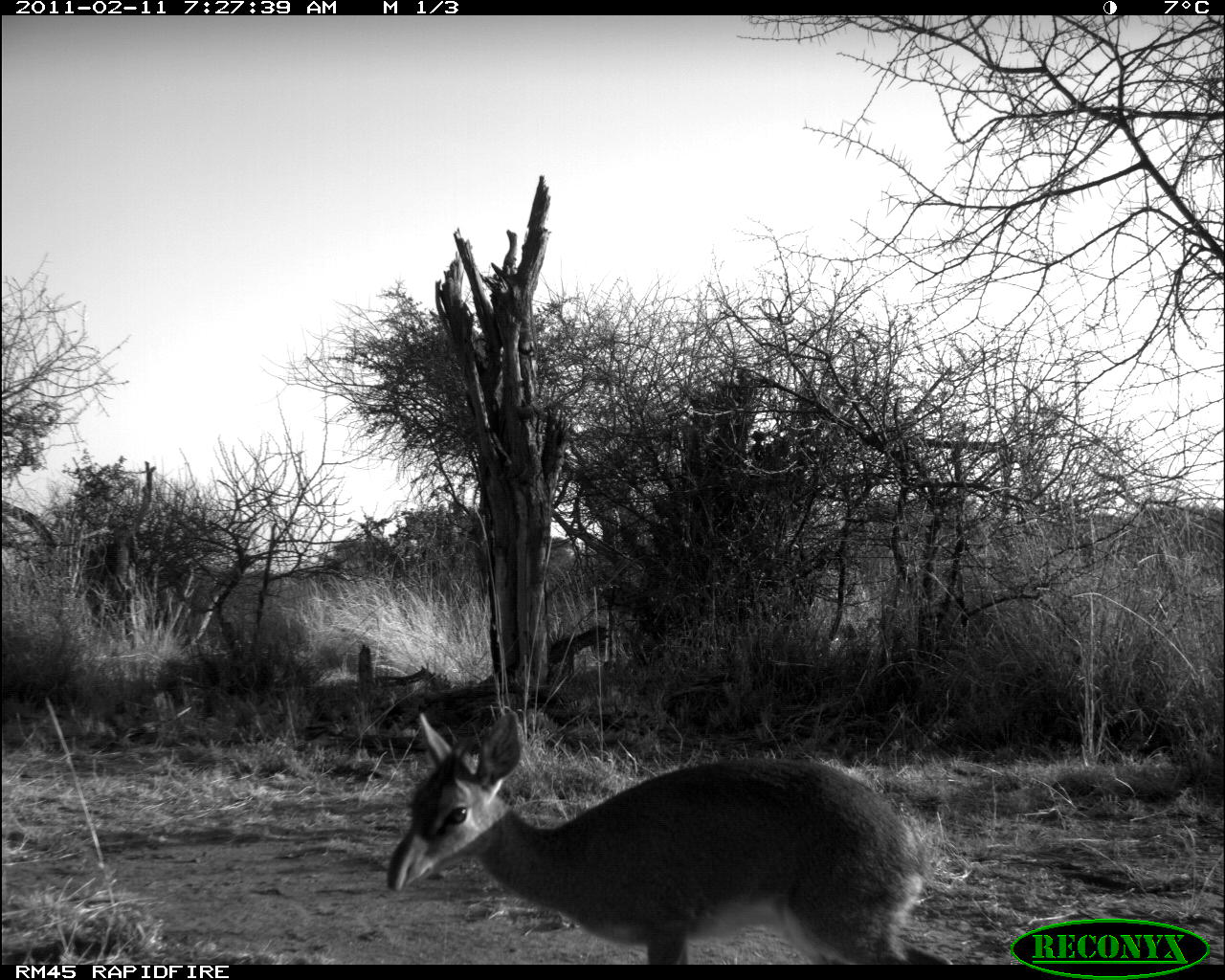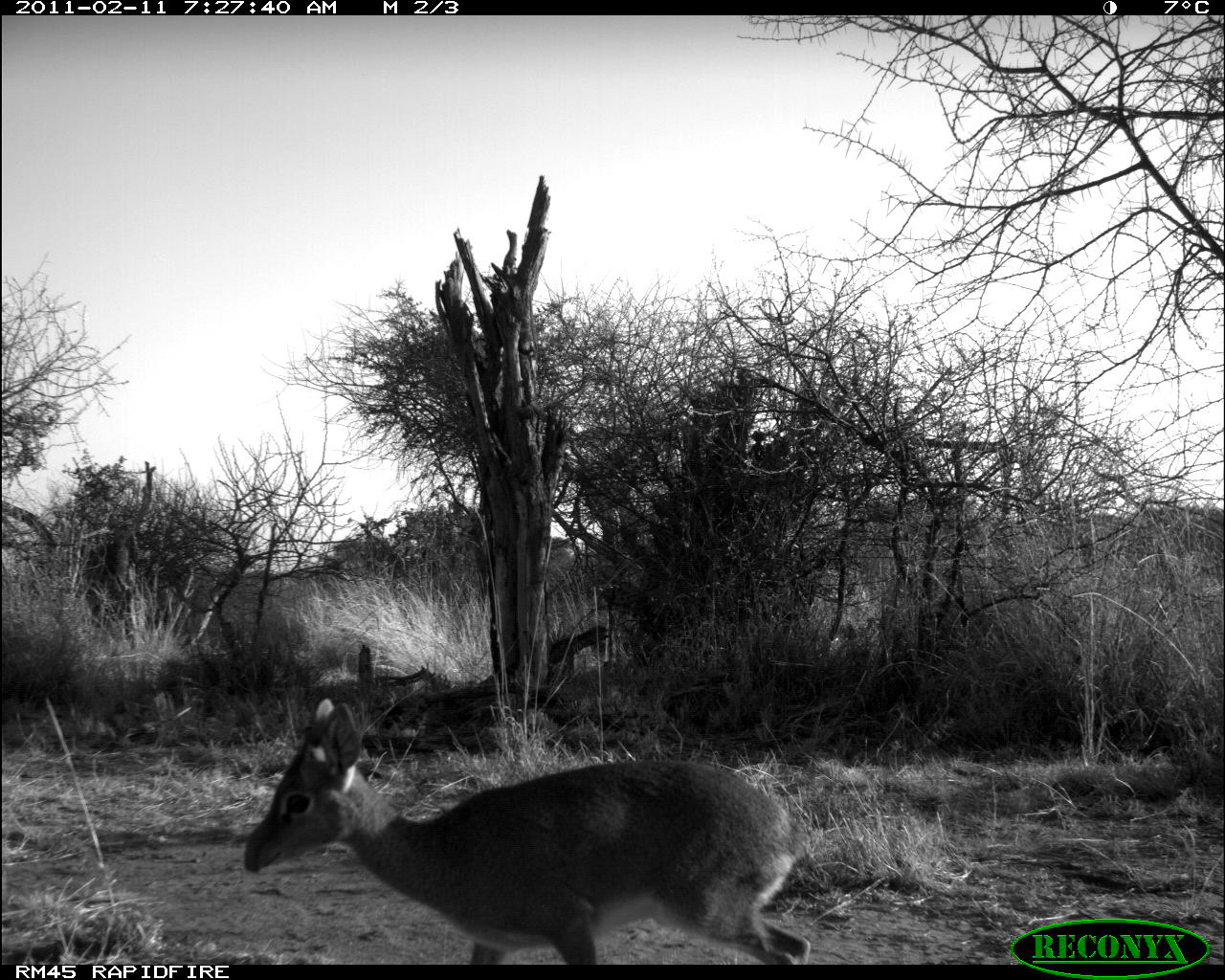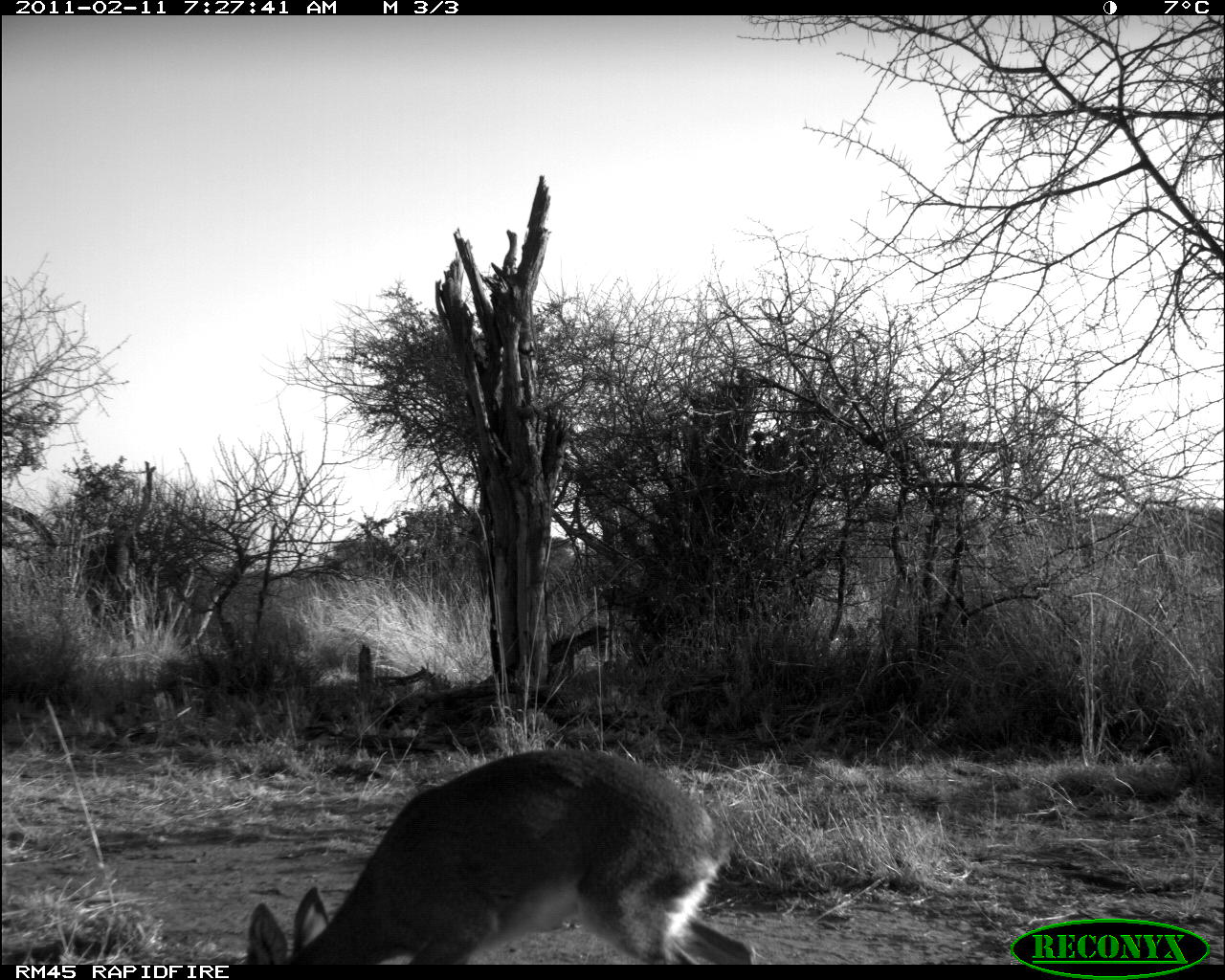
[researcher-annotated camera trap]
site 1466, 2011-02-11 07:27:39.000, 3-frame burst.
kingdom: Animalia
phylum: Chordata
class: Mammalia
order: Artiodactyla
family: Bovidae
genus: Madoqua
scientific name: Madoqua guentheri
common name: günther's dik-dik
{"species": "Madoqua guentheri (günther's dik-dik)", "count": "1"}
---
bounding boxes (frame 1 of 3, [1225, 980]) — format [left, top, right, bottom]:
madoqua guentheri: [380, 701, 953, 964]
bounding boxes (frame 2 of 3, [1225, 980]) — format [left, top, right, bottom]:
madoqua guentheri: [241, 694, 813, 964]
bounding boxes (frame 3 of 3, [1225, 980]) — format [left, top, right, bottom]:
madoqua guentheri: [244, 748, 757, 964]